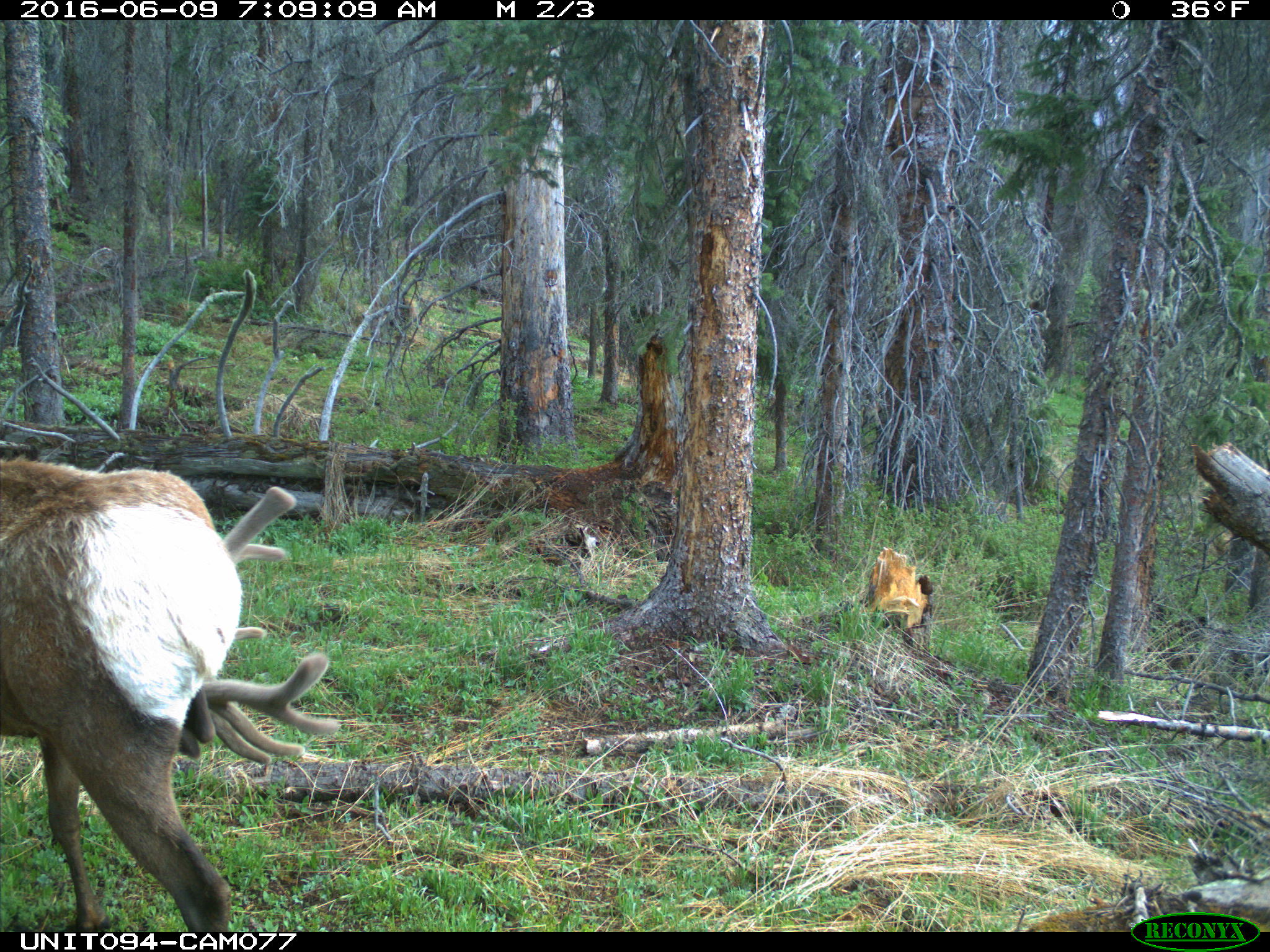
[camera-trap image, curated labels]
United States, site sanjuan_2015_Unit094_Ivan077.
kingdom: Animalia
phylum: Chordata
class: Mammalia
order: Artiodactyla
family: Cervidae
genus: Cervus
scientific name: Cervus elaphus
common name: red deer